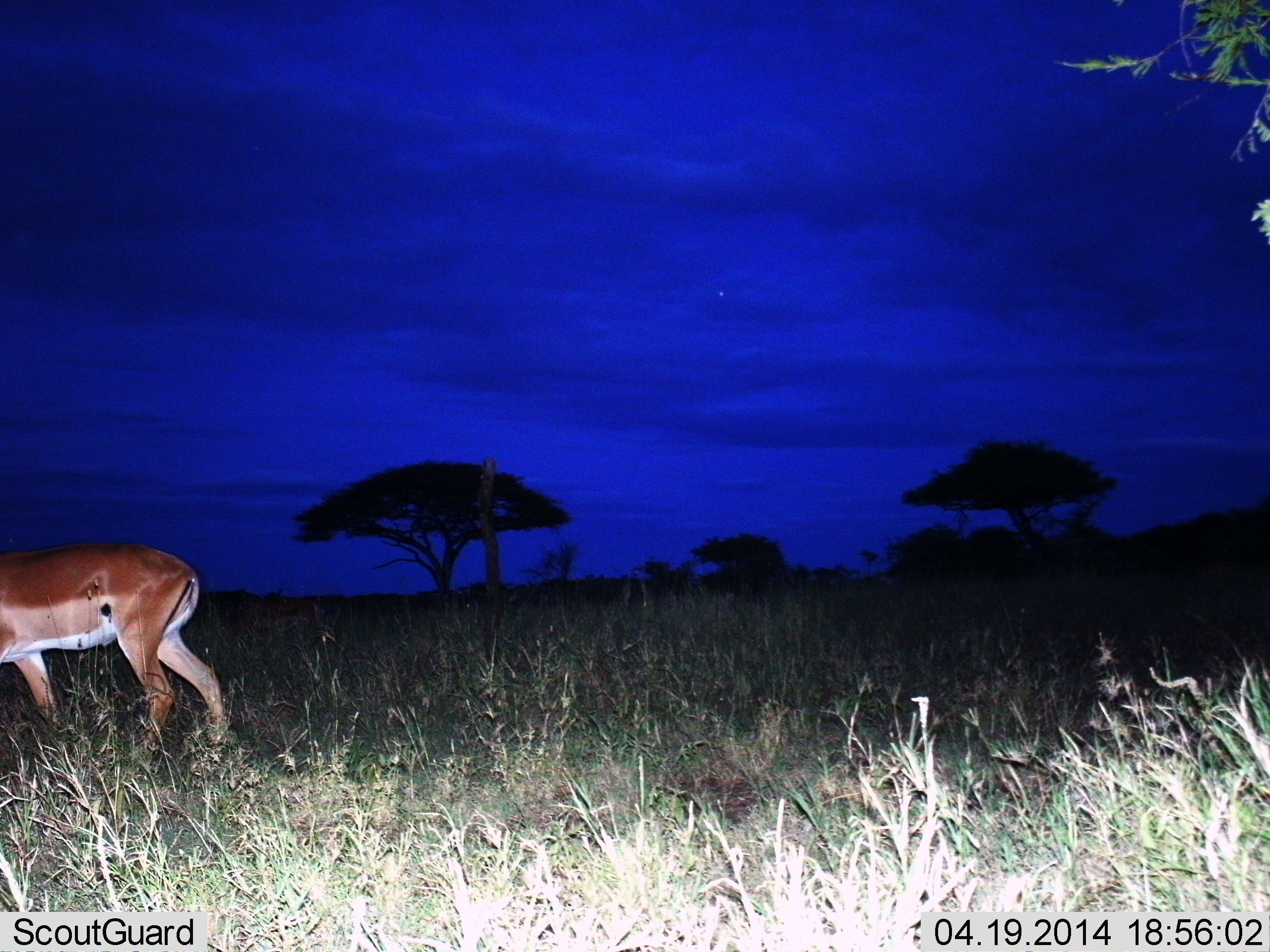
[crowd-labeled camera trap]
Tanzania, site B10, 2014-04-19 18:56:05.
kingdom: Animalia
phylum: Chordata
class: Mammalia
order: Artiodactyla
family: Bovidae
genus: Aepyceros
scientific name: Aepyceros melampus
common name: impala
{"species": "impala (Aepyceros melampus)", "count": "1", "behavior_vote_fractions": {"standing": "70%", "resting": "0%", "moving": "30%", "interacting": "0%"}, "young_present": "0%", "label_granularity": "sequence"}